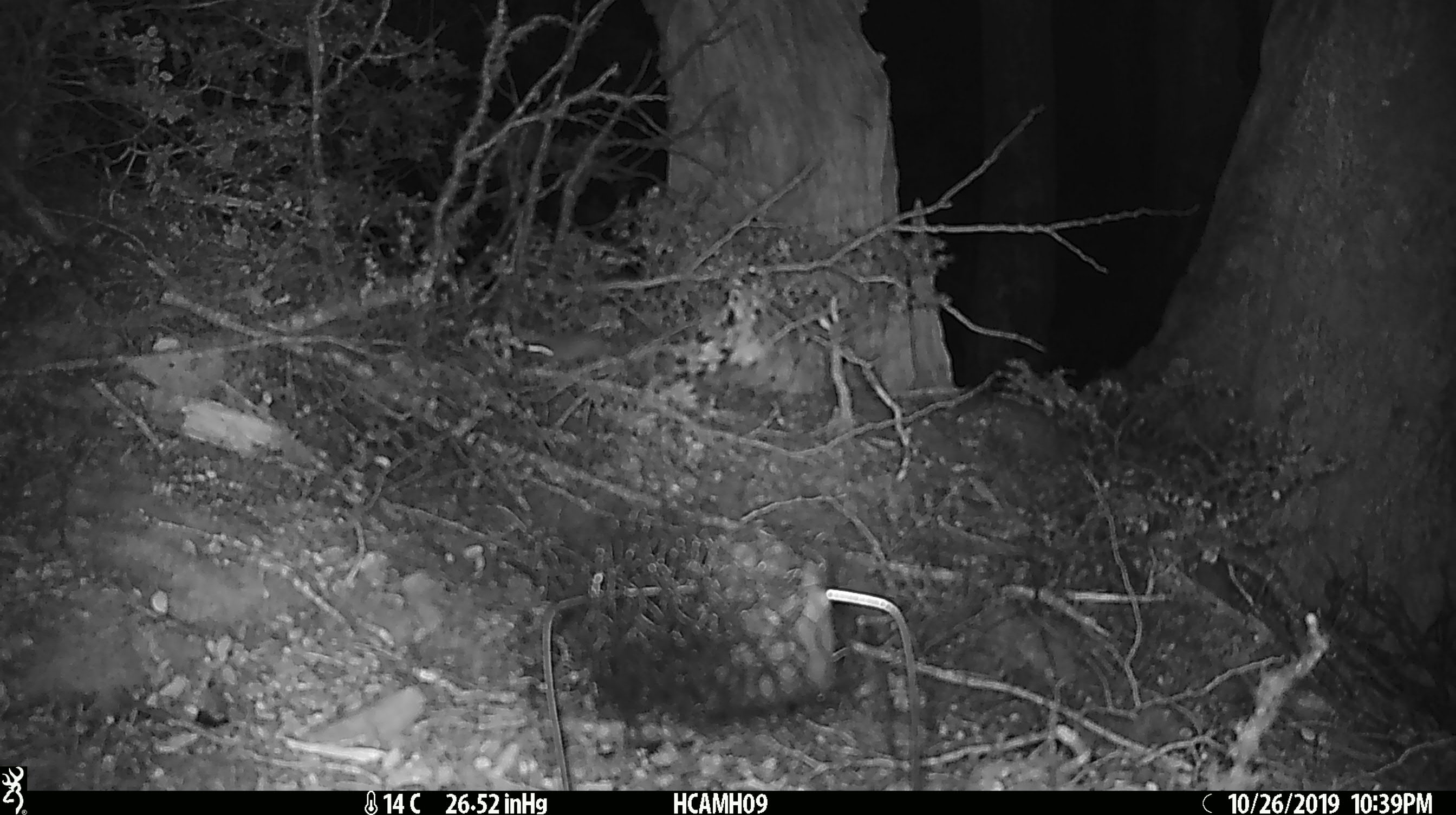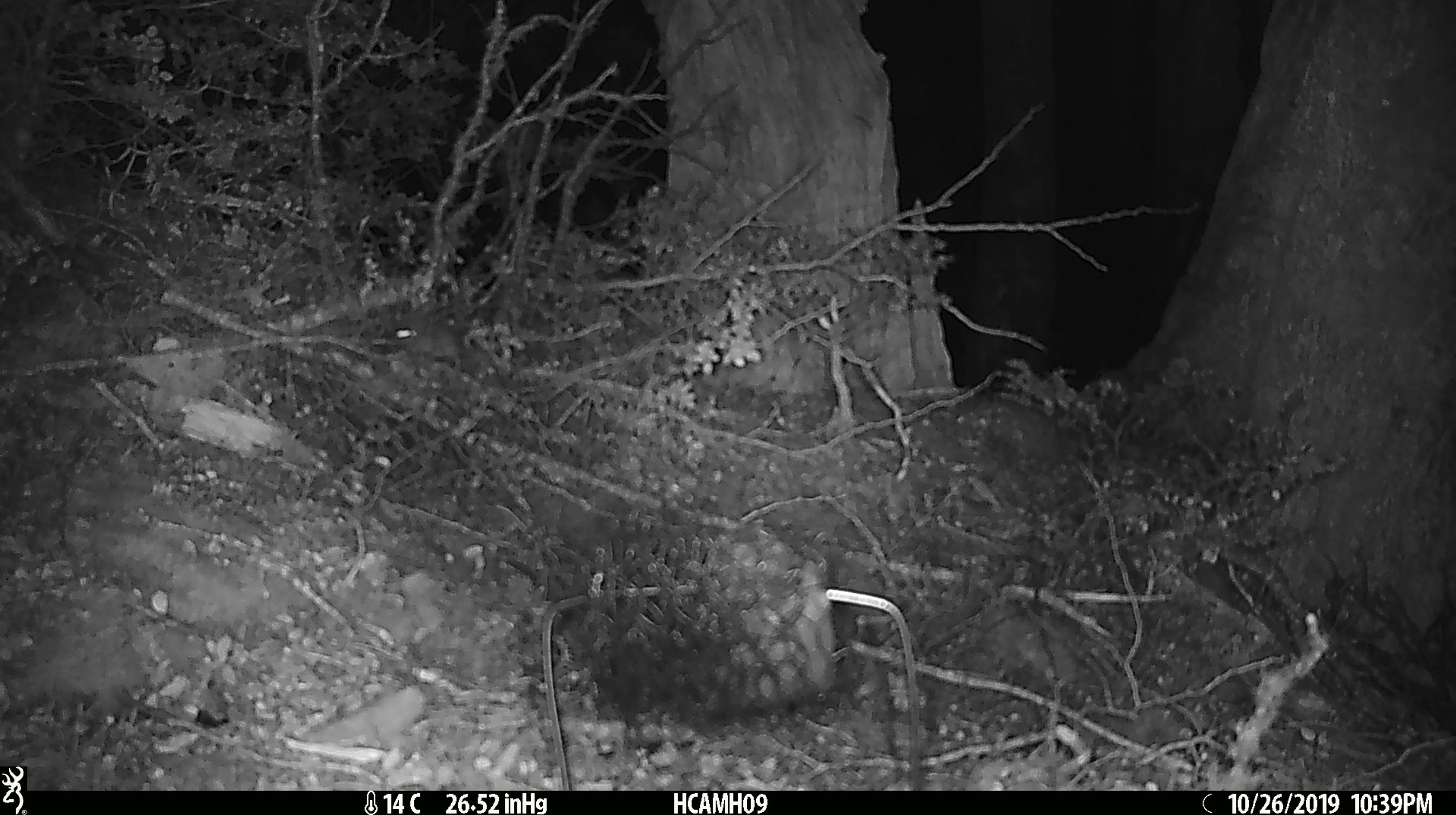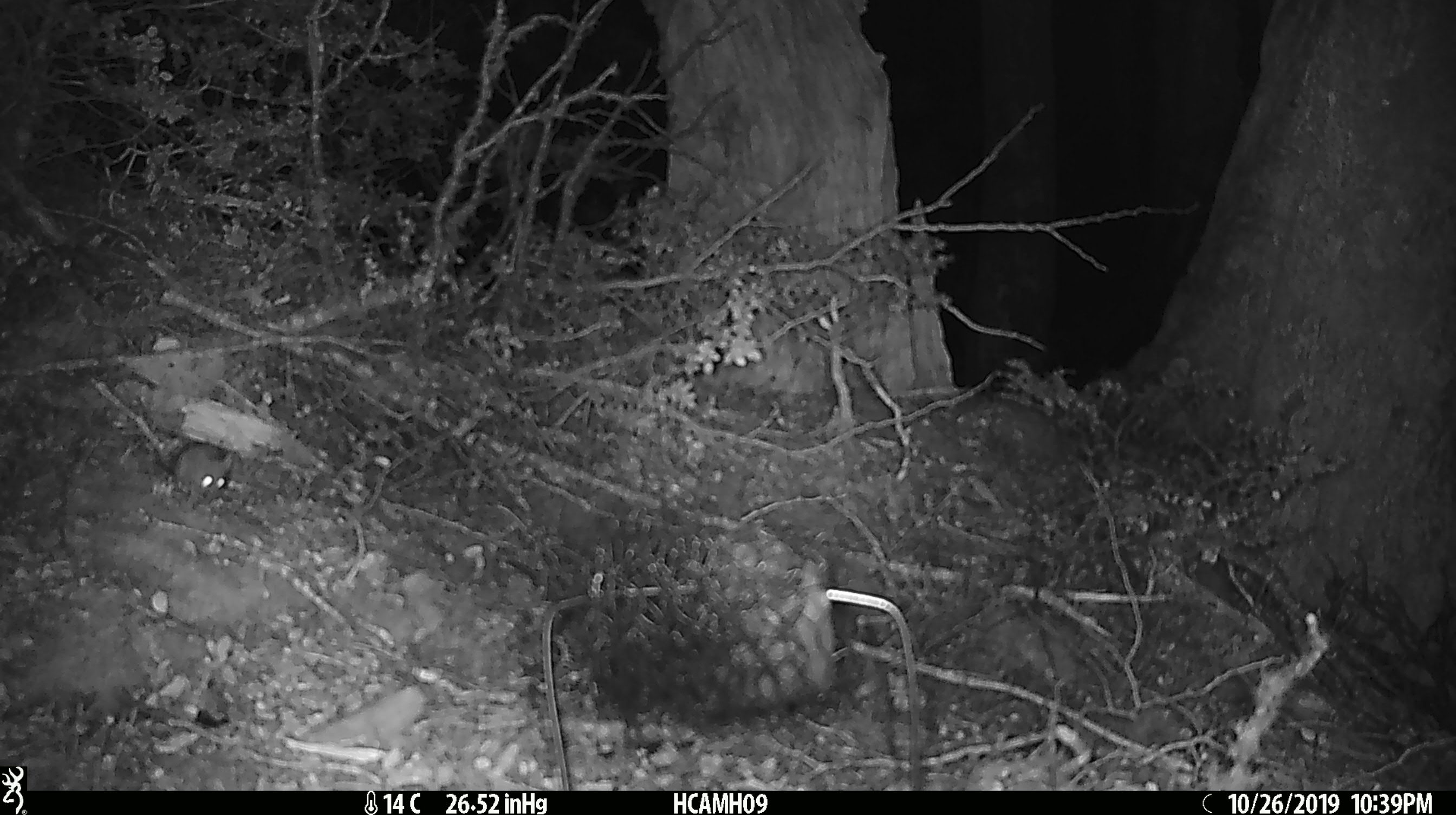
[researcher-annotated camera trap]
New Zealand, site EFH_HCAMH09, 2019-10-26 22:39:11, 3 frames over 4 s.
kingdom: Animalia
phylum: Chordata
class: Mammalia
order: Rodentia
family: Muridae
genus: Mus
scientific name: Mus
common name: mouse